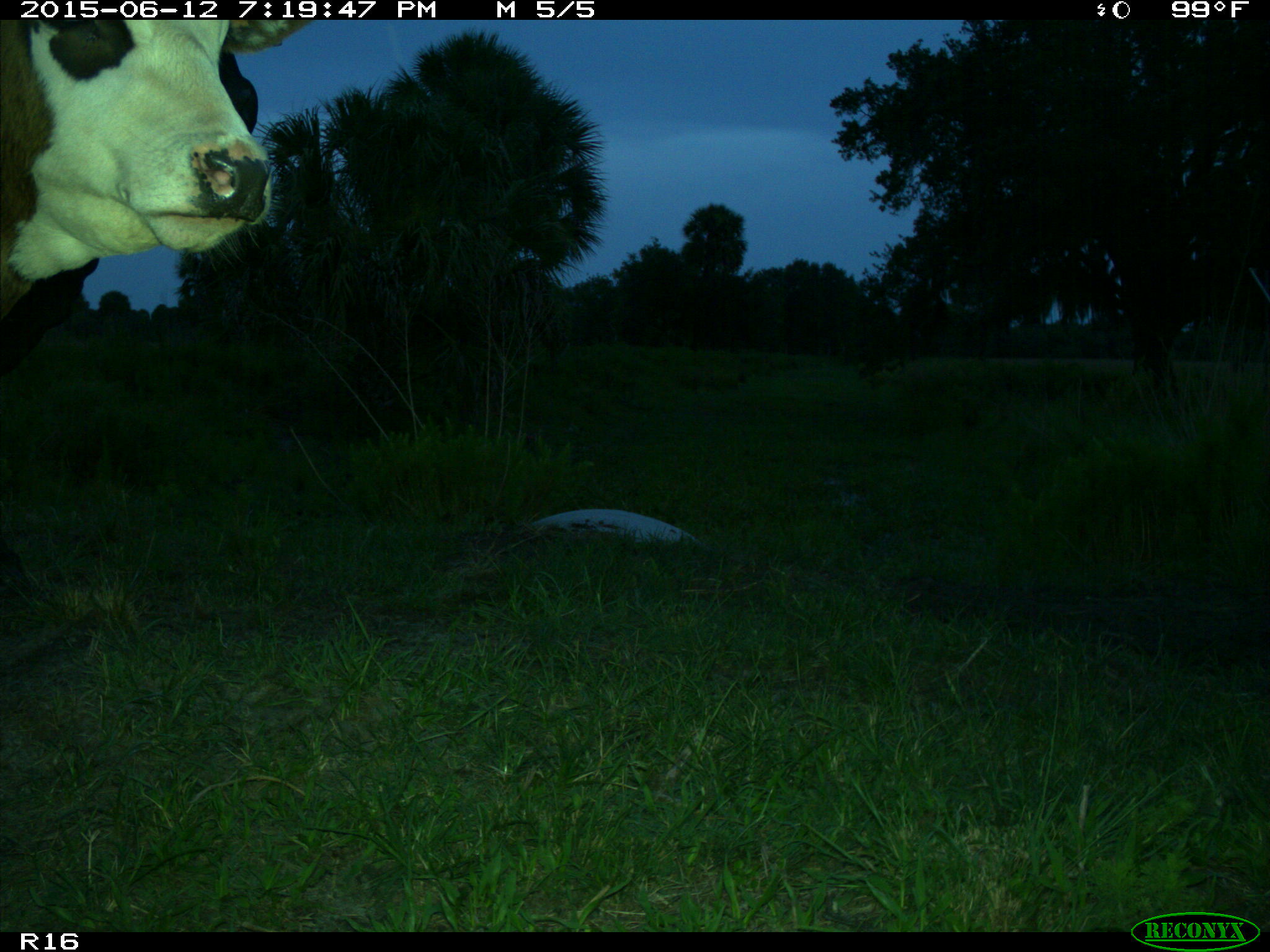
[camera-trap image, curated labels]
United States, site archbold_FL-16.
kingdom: Animalia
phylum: Chordata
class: Mammalia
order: Artiodactyla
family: Bovidae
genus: Bos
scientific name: Bos taurus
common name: domestic cow